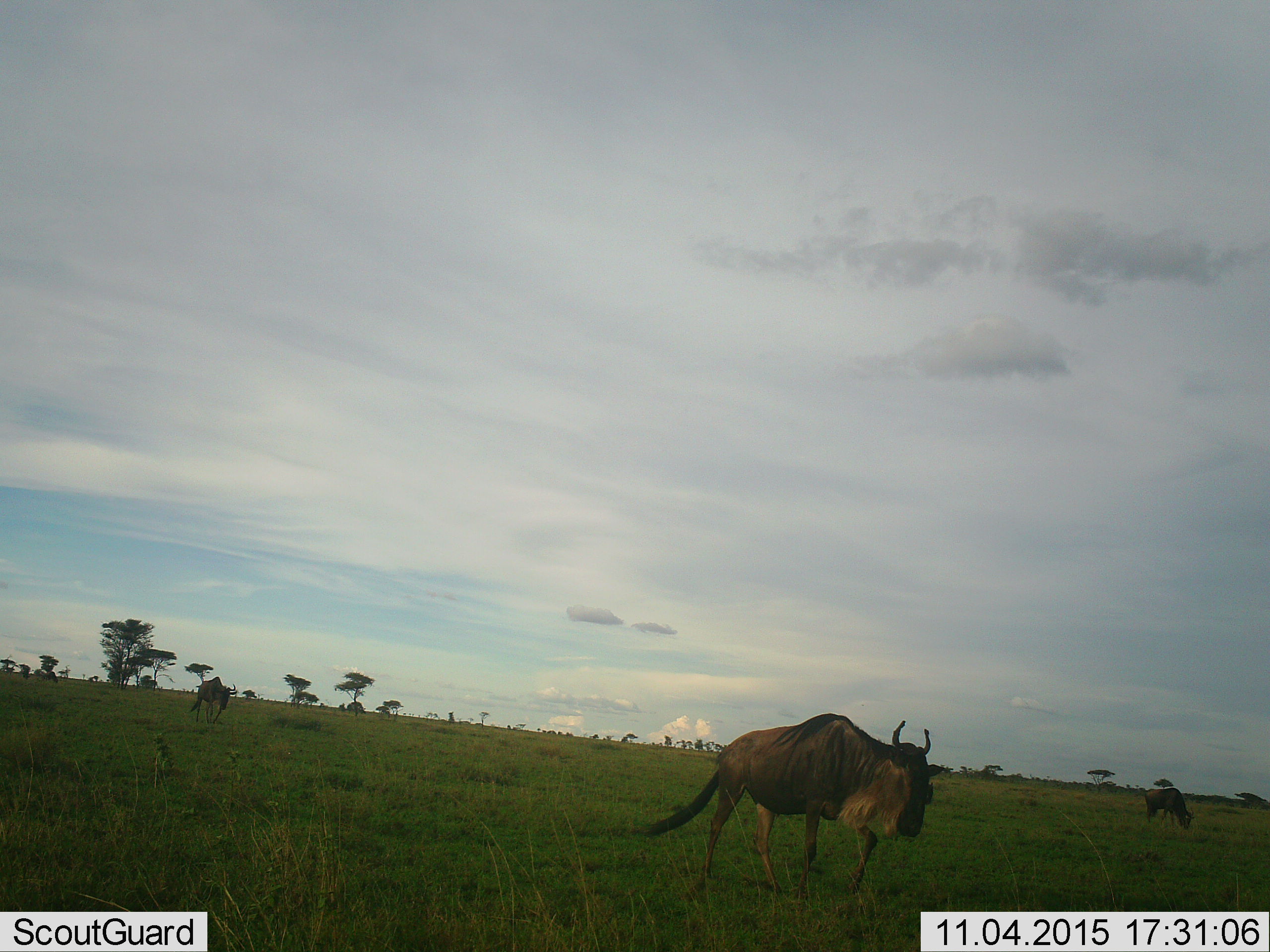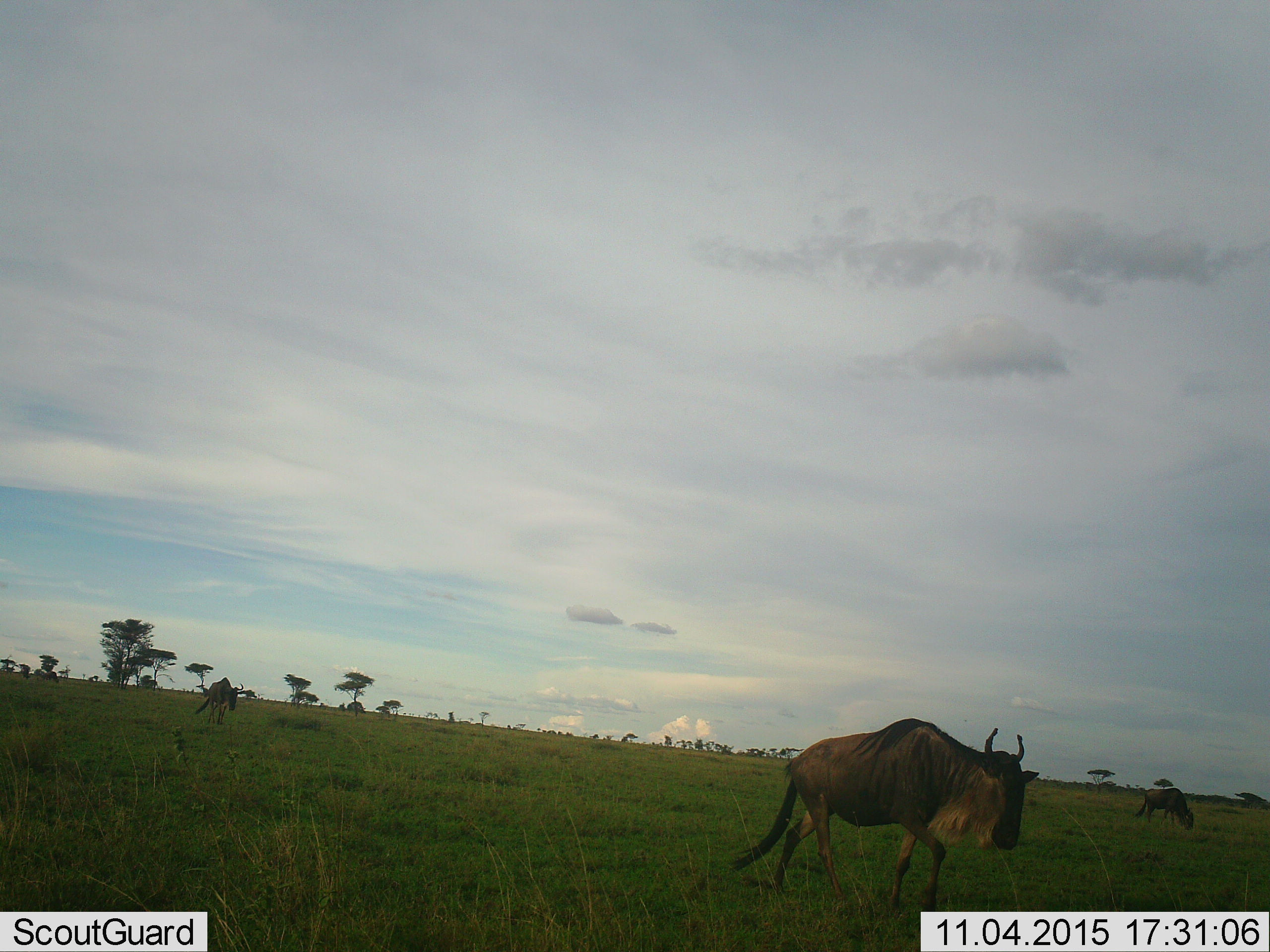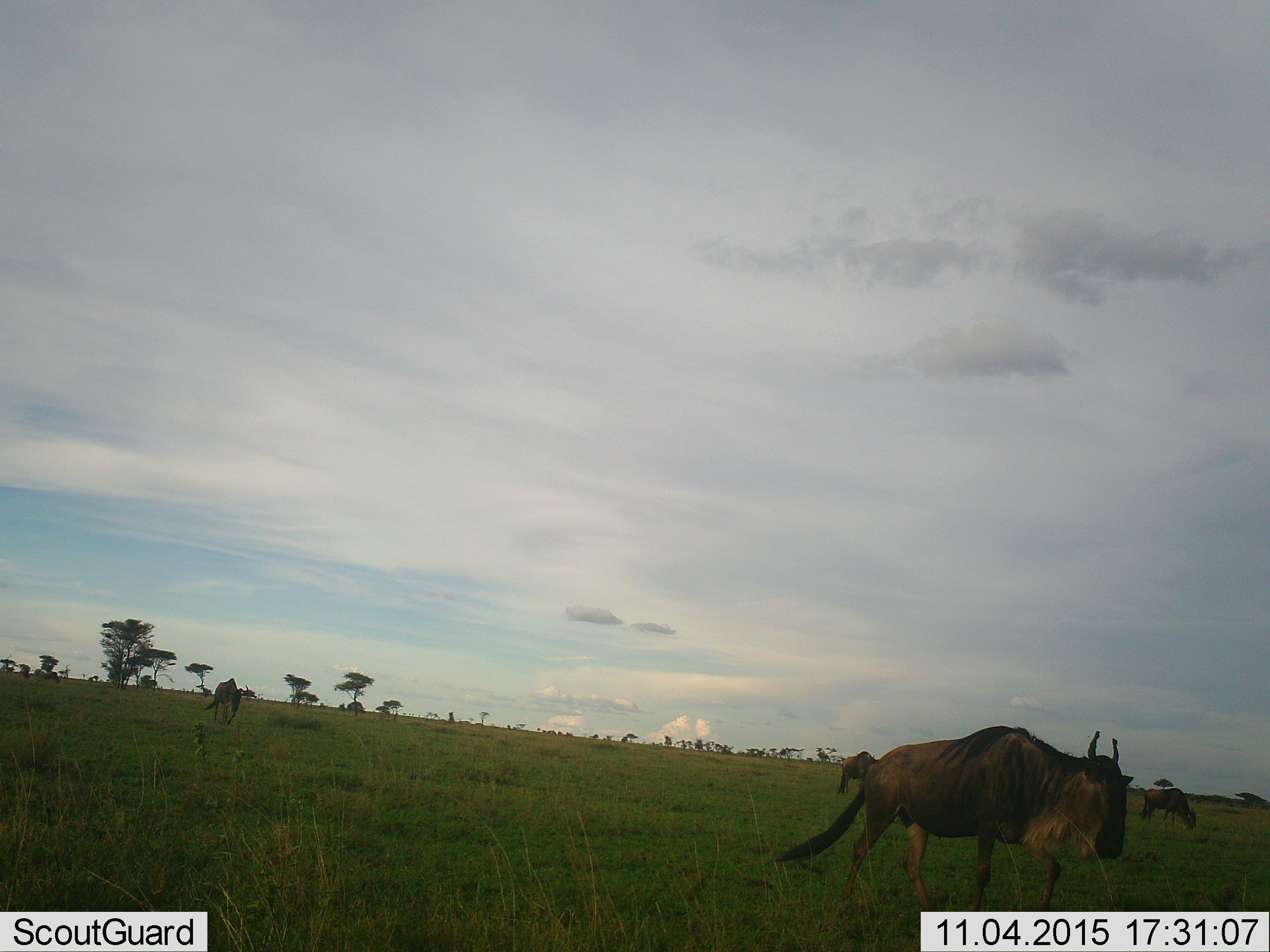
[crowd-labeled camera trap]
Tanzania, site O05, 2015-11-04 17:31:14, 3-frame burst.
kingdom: Animalia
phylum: Chordata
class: Mammalia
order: Artiodactyla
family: Bovidae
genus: Connochaetes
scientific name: Connochaetes taurinus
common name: blue wildebeest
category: wildebeest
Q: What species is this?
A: Wildebeest (blue wildebeest) (Connochaetes taurinus).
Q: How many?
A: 4.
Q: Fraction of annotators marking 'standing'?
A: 30%.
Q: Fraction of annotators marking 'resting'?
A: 0%.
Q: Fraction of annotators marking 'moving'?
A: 90%.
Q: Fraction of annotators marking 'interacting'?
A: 0%.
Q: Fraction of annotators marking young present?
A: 0%.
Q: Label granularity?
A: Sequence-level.